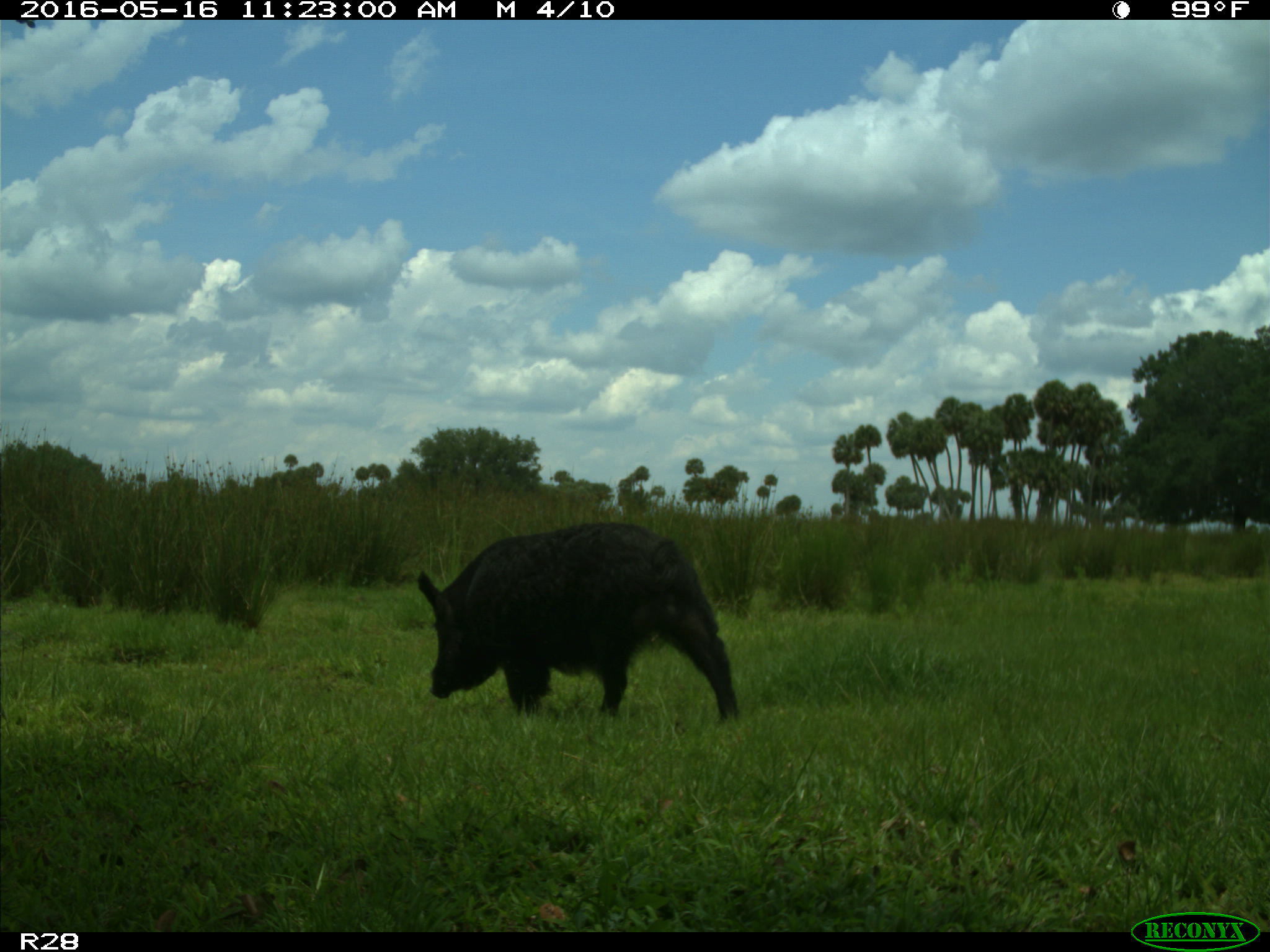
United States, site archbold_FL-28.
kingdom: Animalia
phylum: Chordata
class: Mammalia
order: Artiodactyla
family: Suidae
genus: Sus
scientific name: Sus scrofa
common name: wild boar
Sus scrofa (wild boar).